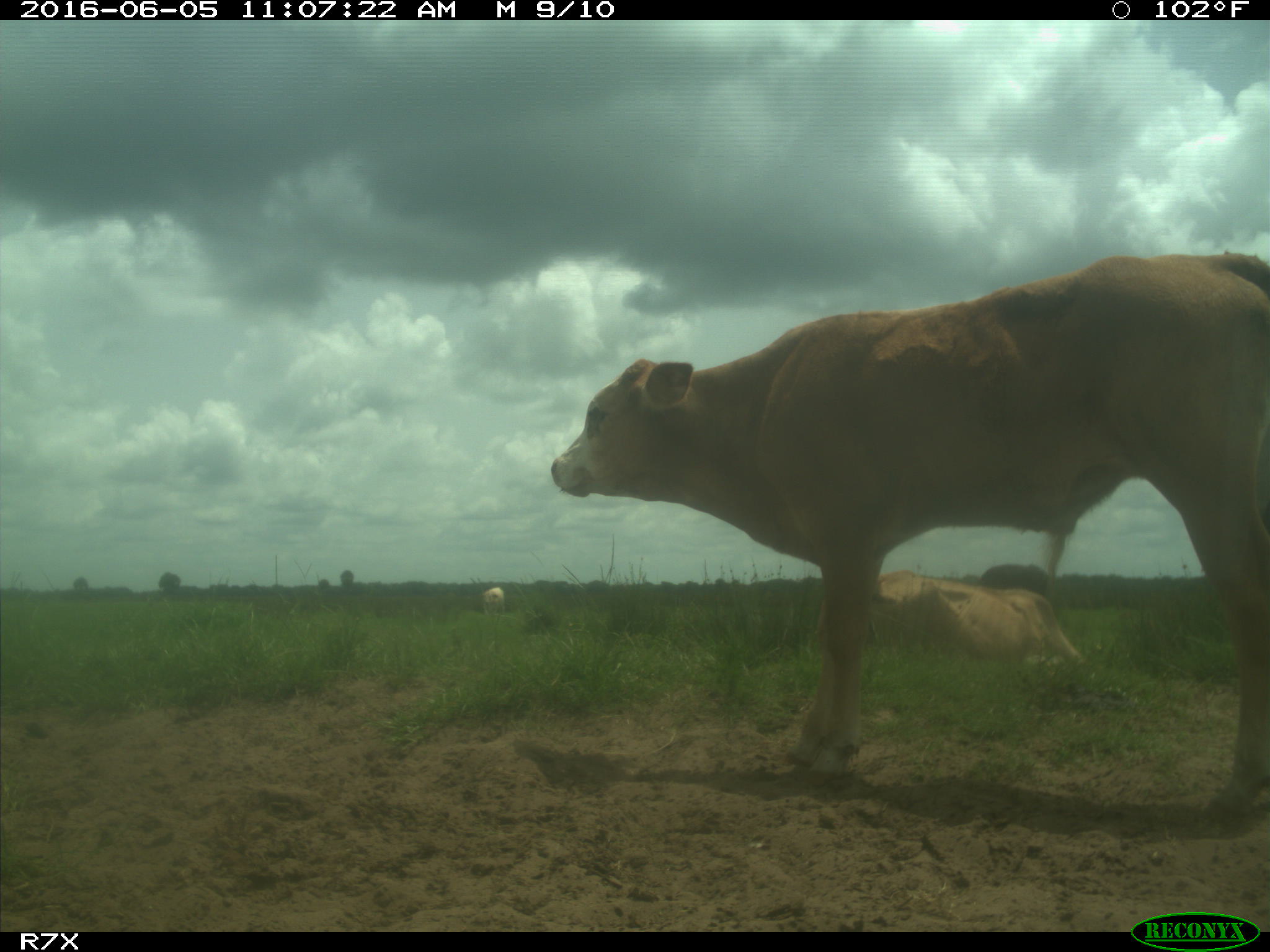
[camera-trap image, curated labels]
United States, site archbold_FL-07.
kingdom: Animalia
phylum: Chordata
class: Mammalia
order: Artiodactyla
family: Bovidae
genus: Bos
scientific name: Bos taurus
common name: domestic cow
Bos taurus (domestic cow).